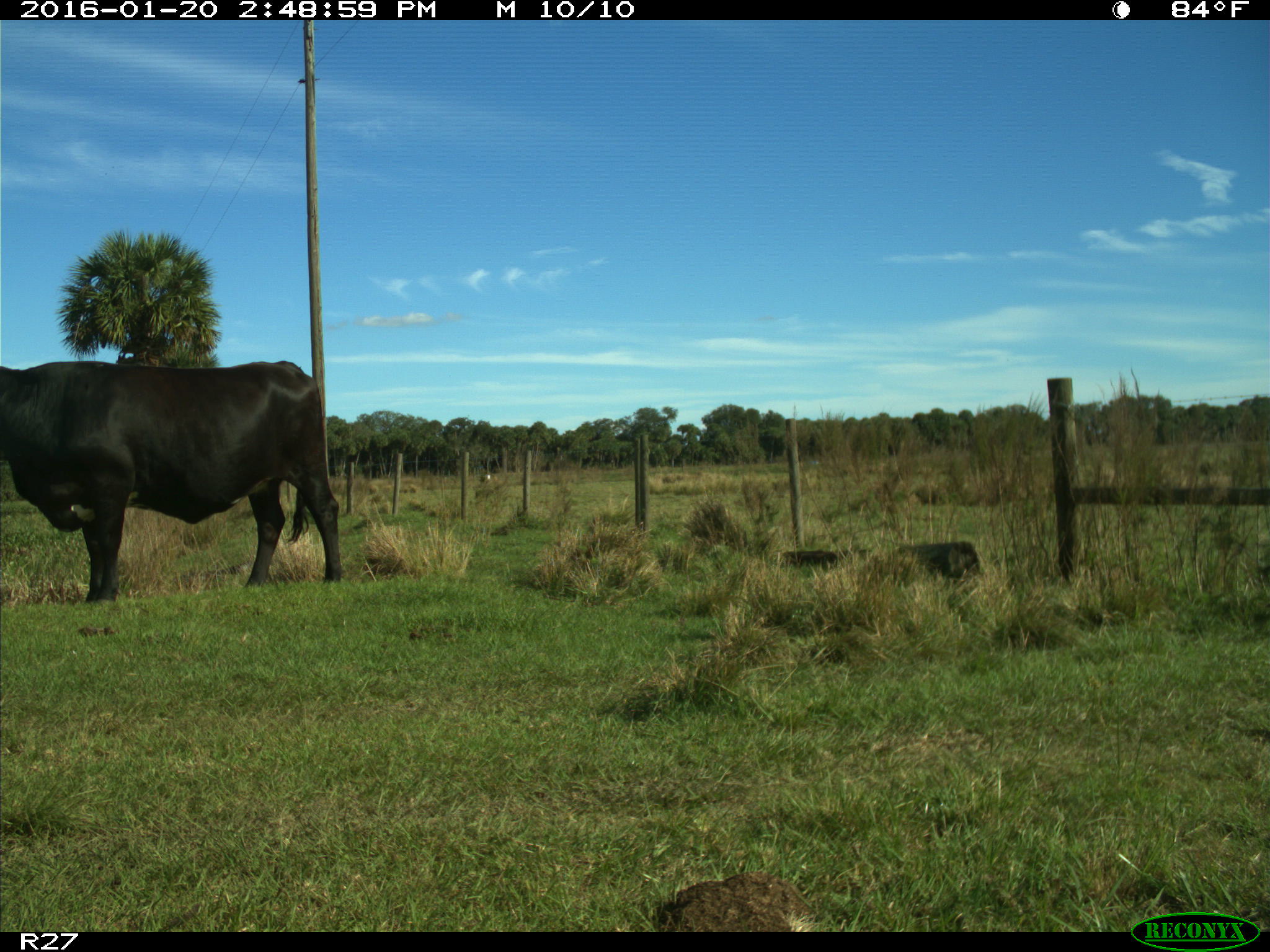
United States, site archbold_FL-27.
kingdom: Animalia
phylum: Chordata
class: Mammalia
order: Artiodactyla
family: Bovidae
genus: Bos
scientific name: Bos taurus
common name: domestic cow